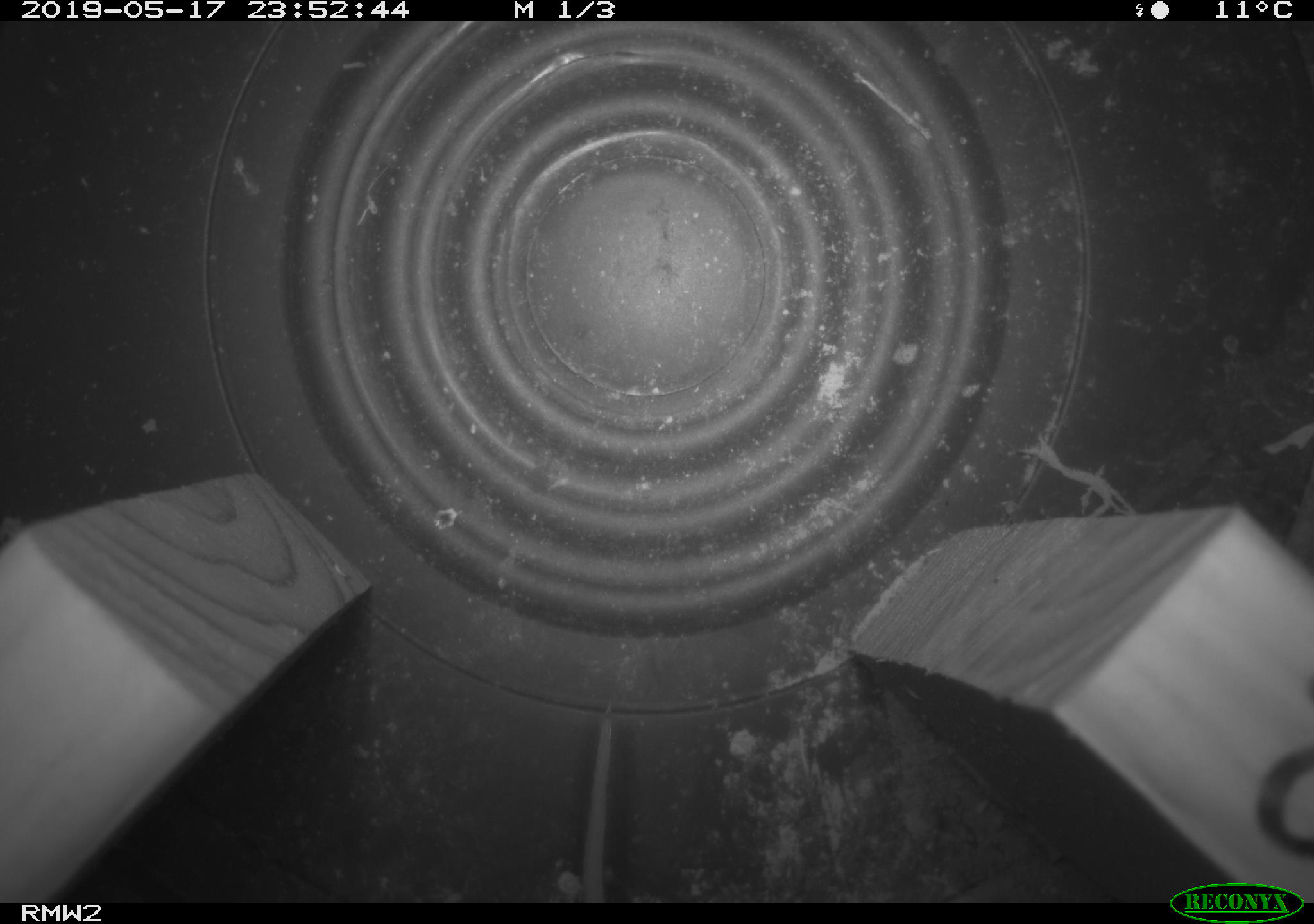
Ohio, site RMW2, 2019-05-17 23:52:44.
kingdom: Animalia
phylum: Chordata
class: Mammalia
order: Rodentia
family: Cricetidae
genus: Peromyscus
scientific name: Peromyscus leucopus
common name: white-footed mouse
White-footed mouse (Peromyscus leucopus).